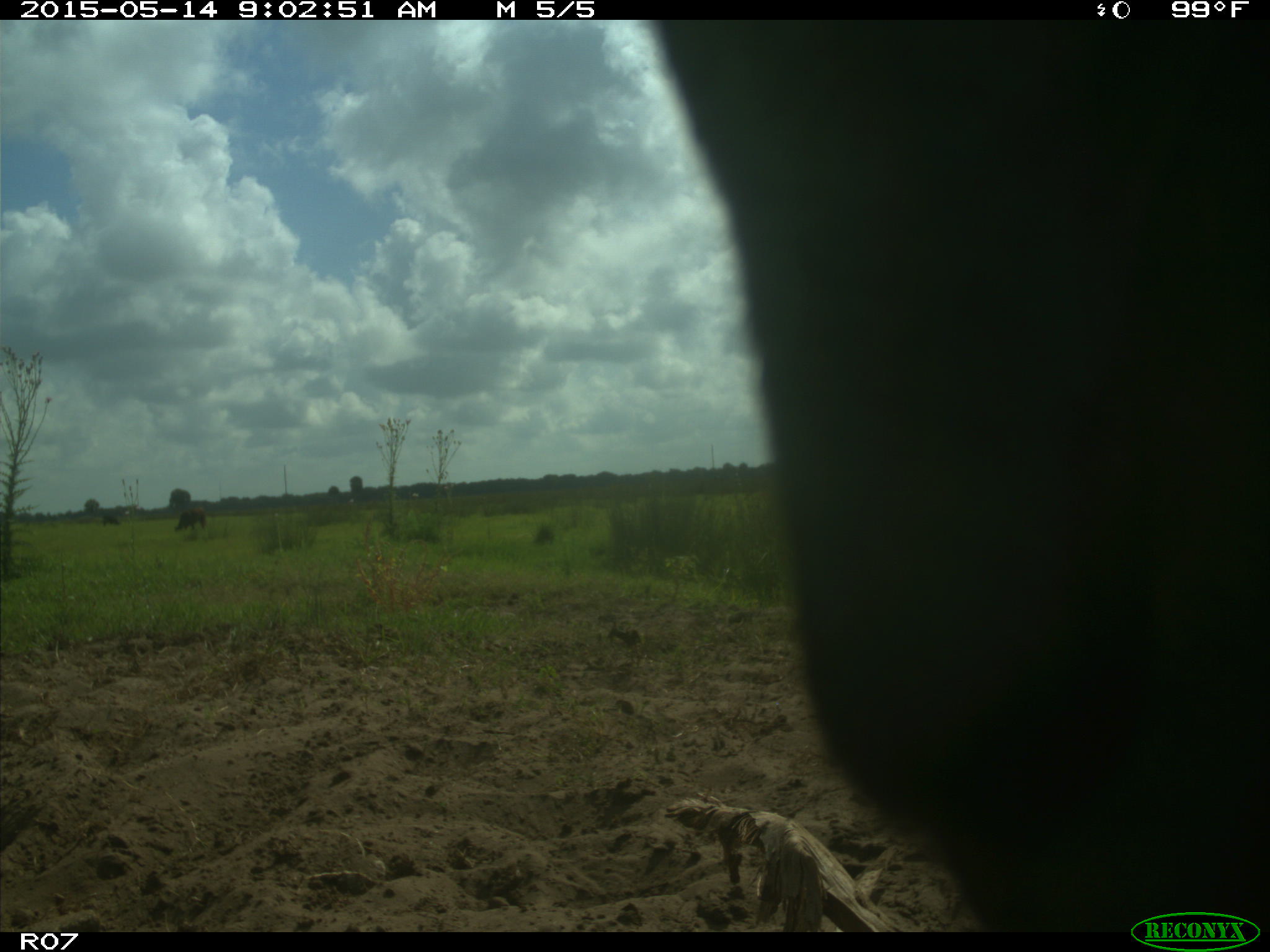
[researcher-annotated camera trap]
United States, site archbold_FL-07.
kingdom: Animalia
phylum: Chordata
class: Mammalia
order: Artiodactyla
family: Bovidae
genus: Bos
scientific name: Bos taurus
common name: domestic cow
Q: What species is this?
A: Bos taurus (domestic cow).